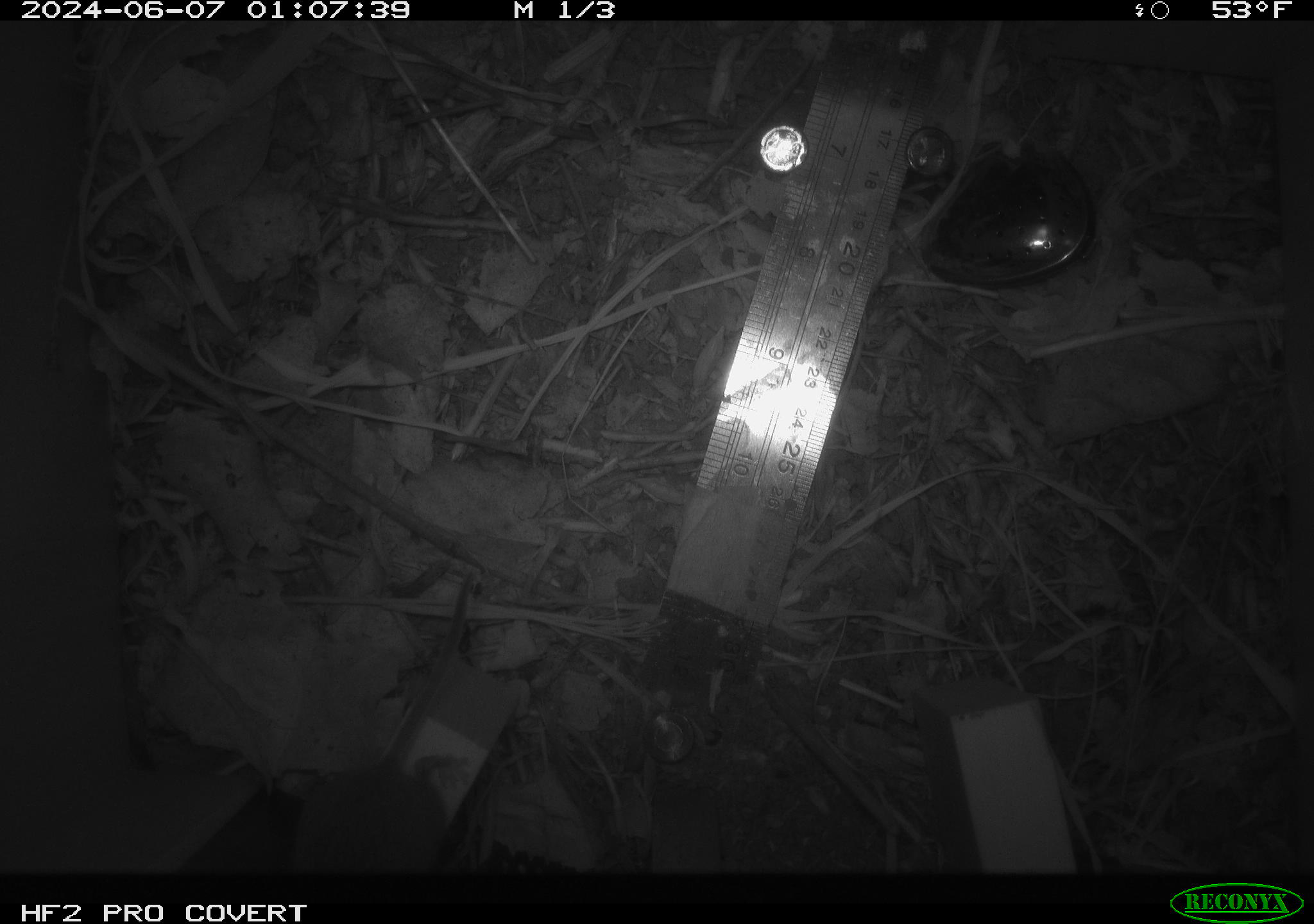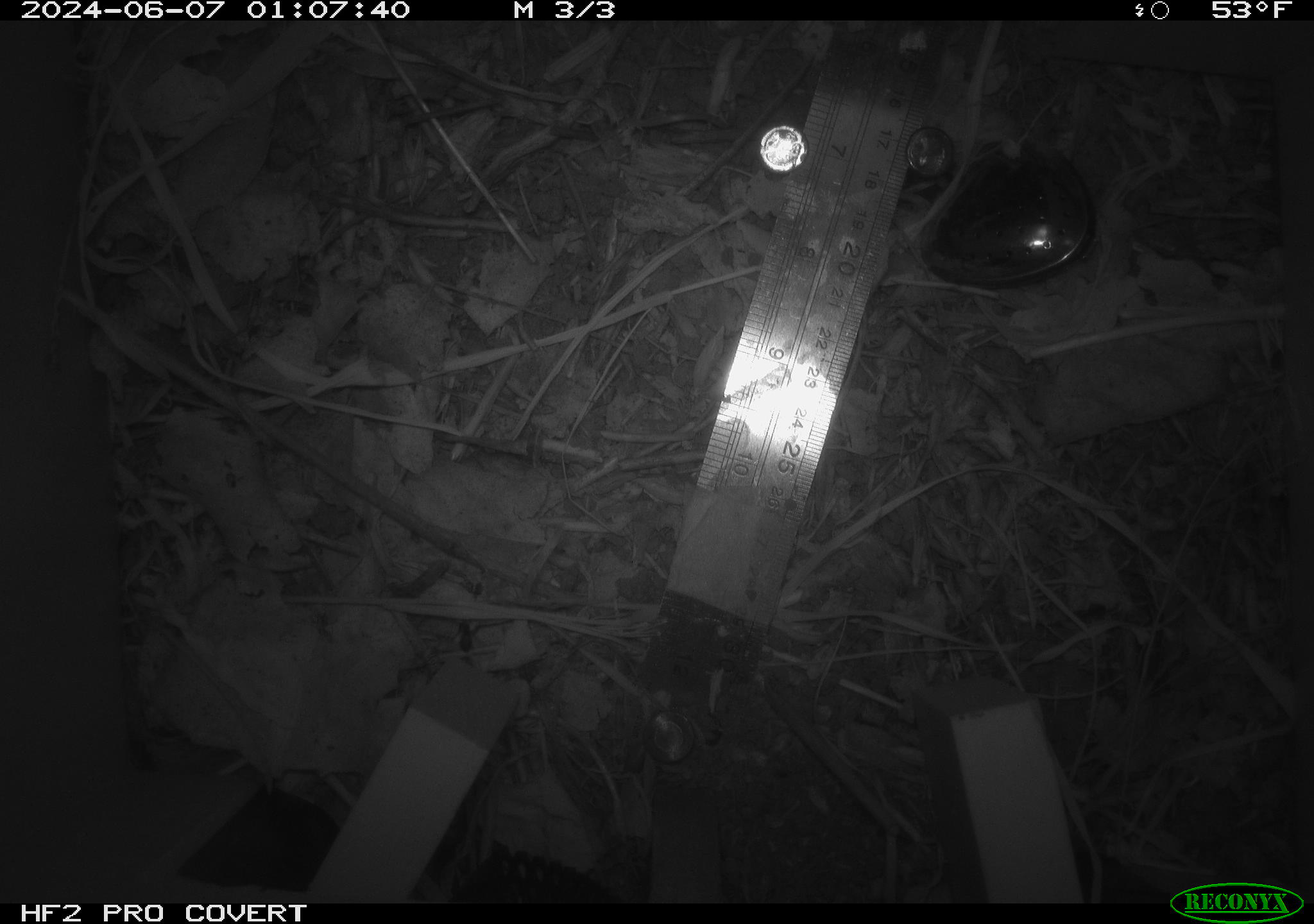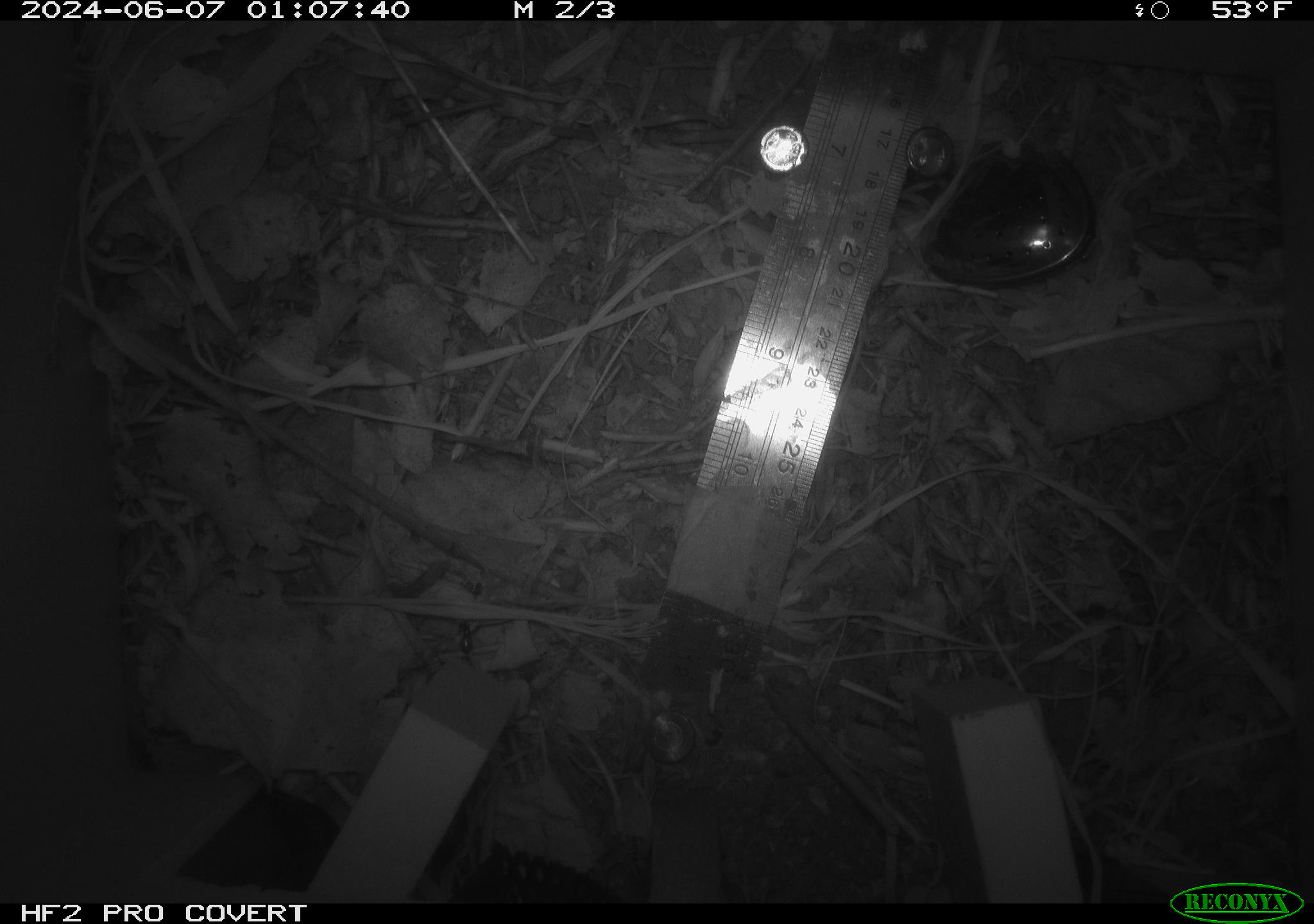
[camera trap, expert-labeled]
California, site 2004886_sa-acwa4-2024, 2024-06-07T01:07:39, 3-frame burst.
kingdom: Animalia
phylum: Chordata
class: Mammalia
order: Rodentia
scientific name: Rodentia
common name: mouse species